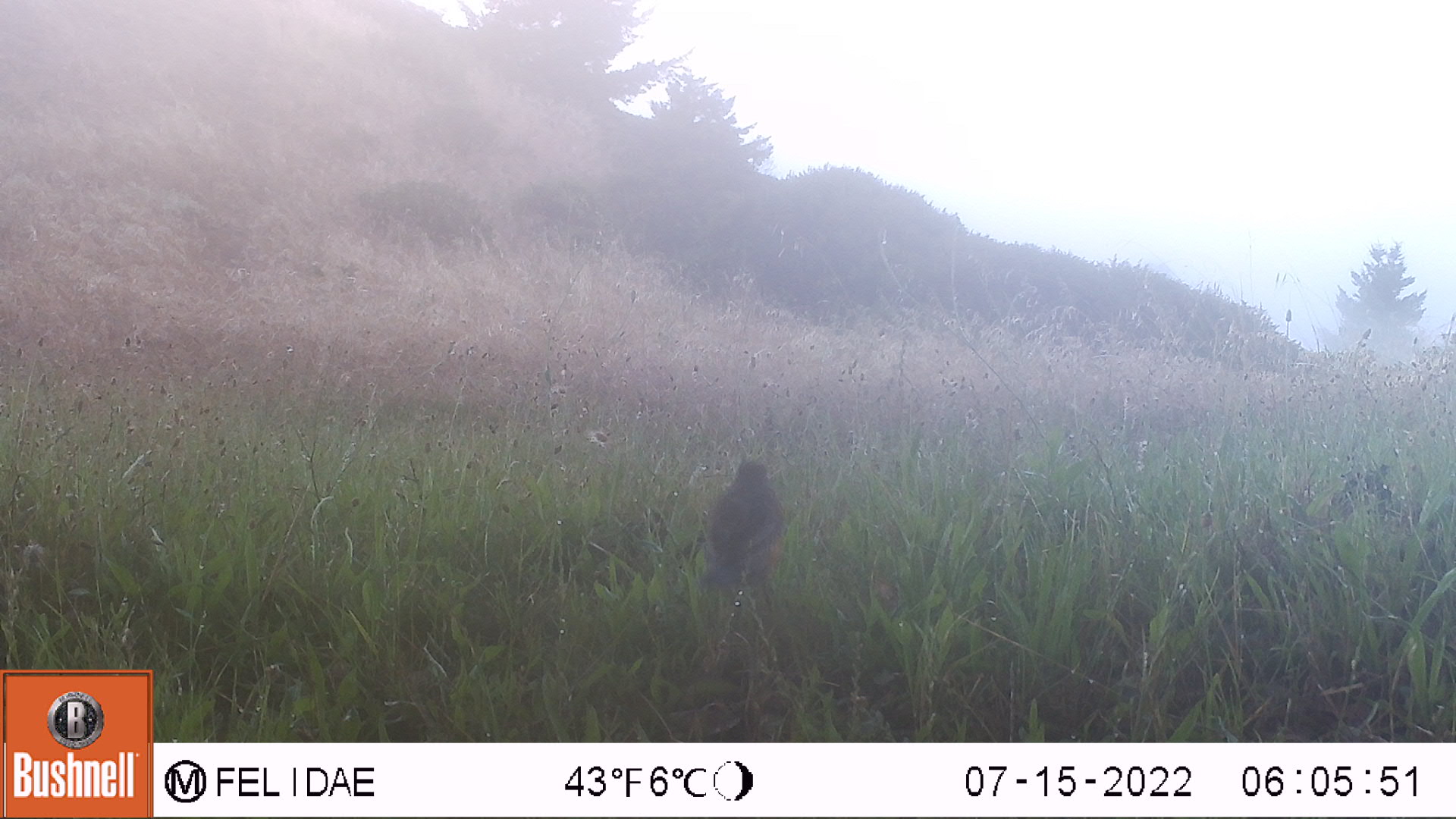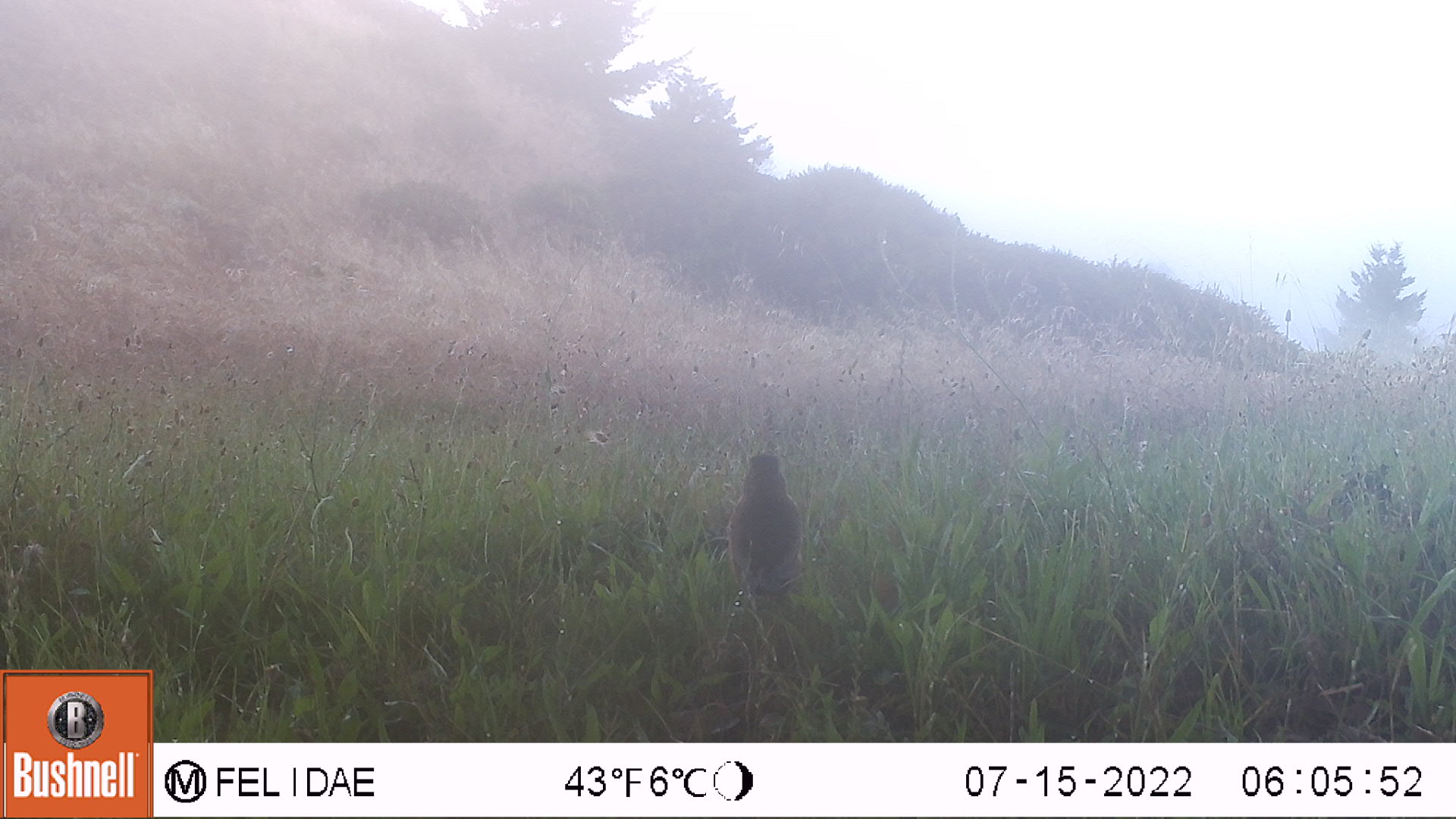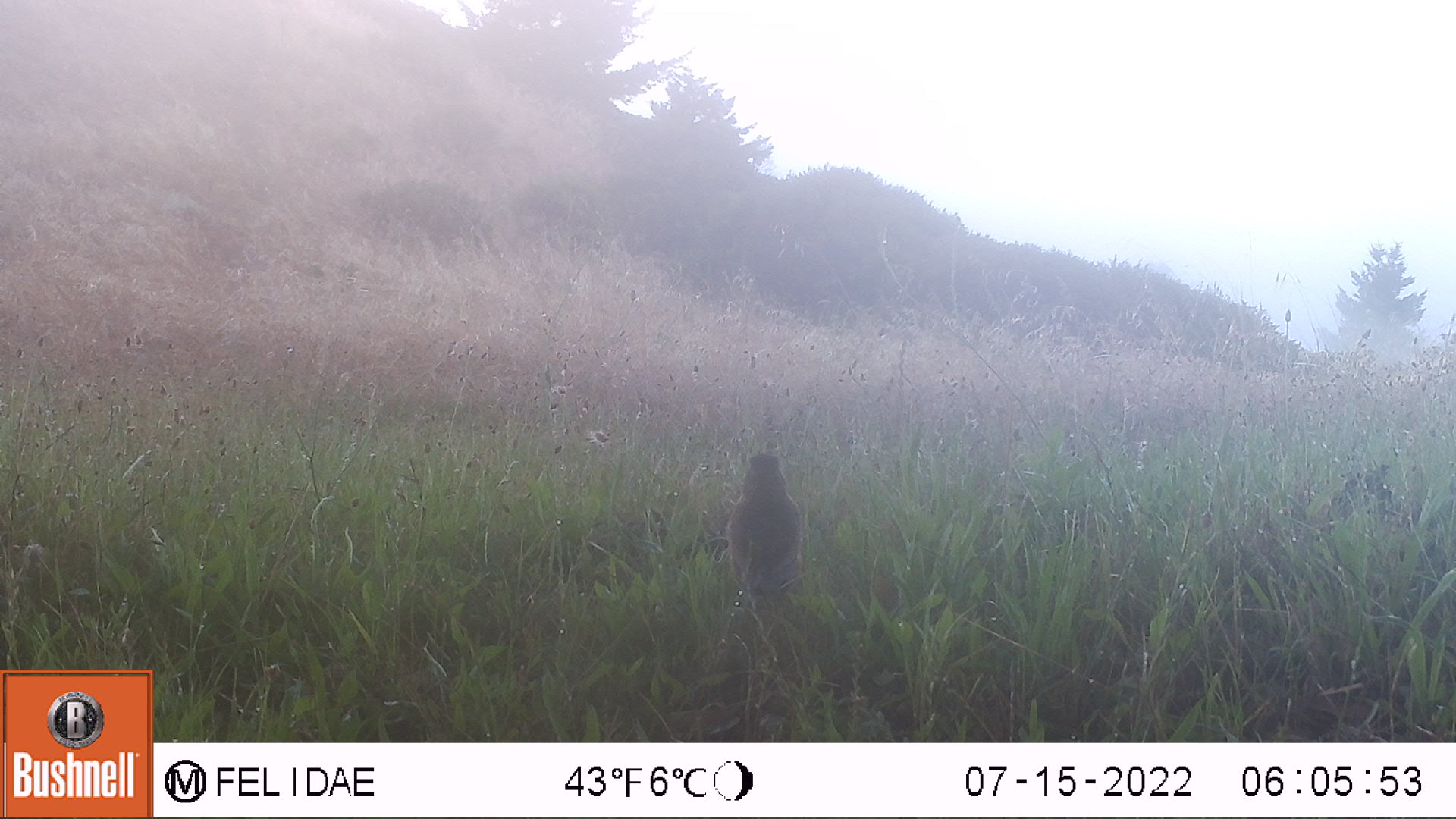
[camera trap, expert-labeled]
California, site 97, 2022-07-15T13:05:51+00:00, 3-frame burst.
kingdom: Animalia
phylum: Chordata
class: Aves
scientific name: Aves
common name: bird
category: unknown bird